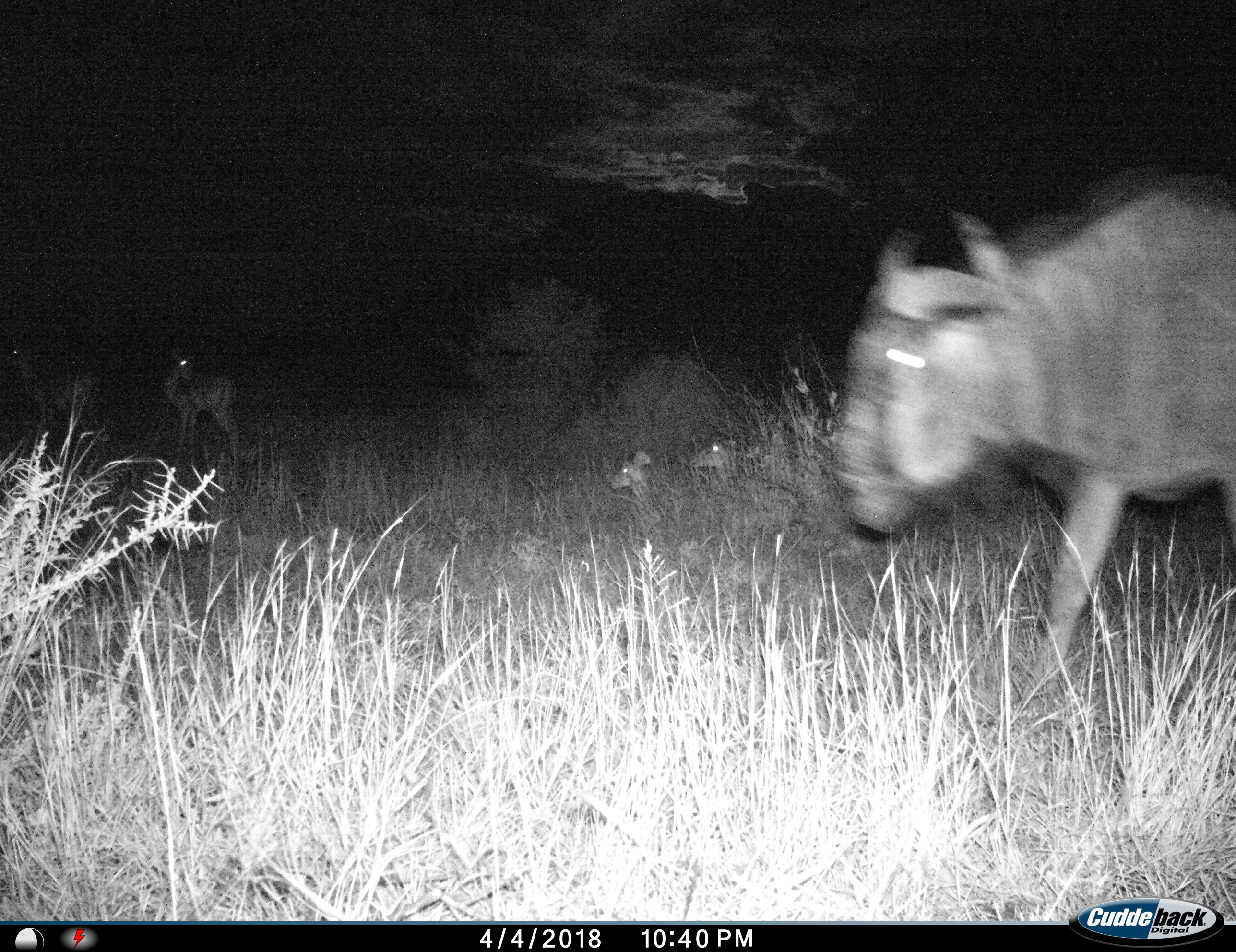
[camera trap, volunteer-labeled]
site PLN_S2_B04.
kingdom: Animalia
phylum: Chordata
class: Mammalia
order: Artiodactyla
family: Bovidae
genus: Aepyceros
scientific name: Aepyceros melampus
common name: impala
Impala (Aepyceros melampus), count 4. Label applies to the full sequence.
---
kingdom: Animalia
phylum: Chordata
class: Mammalia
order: Artiodactyla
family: Bovidae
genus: Connochaetes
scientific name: Connochaetes taurinus taurinus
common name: blue wildebeest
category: wildebeestblue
Wildebeestblue (blue wildebeest) (Connochaetes taurinus taurinus), count 1. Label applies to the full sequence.